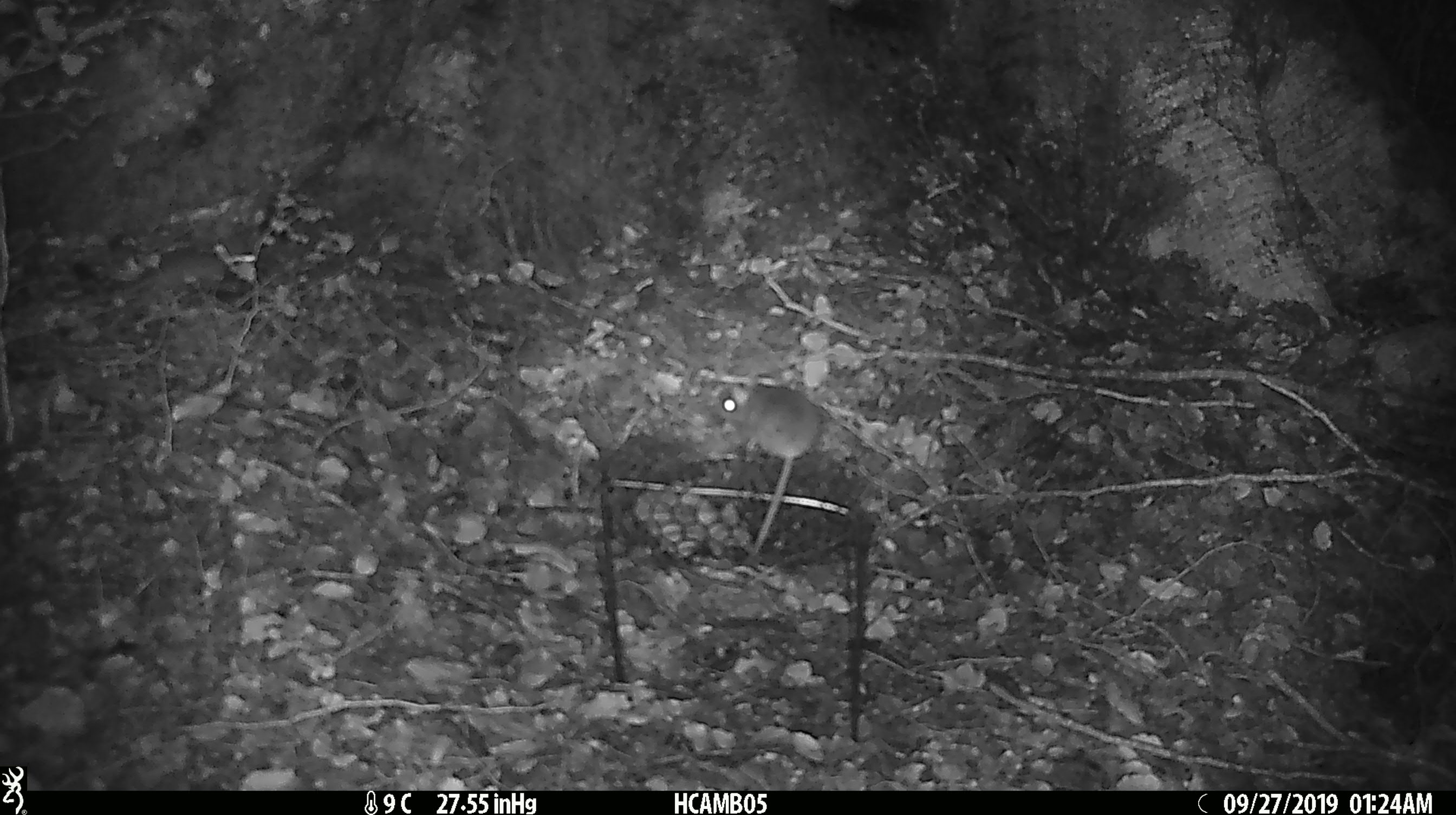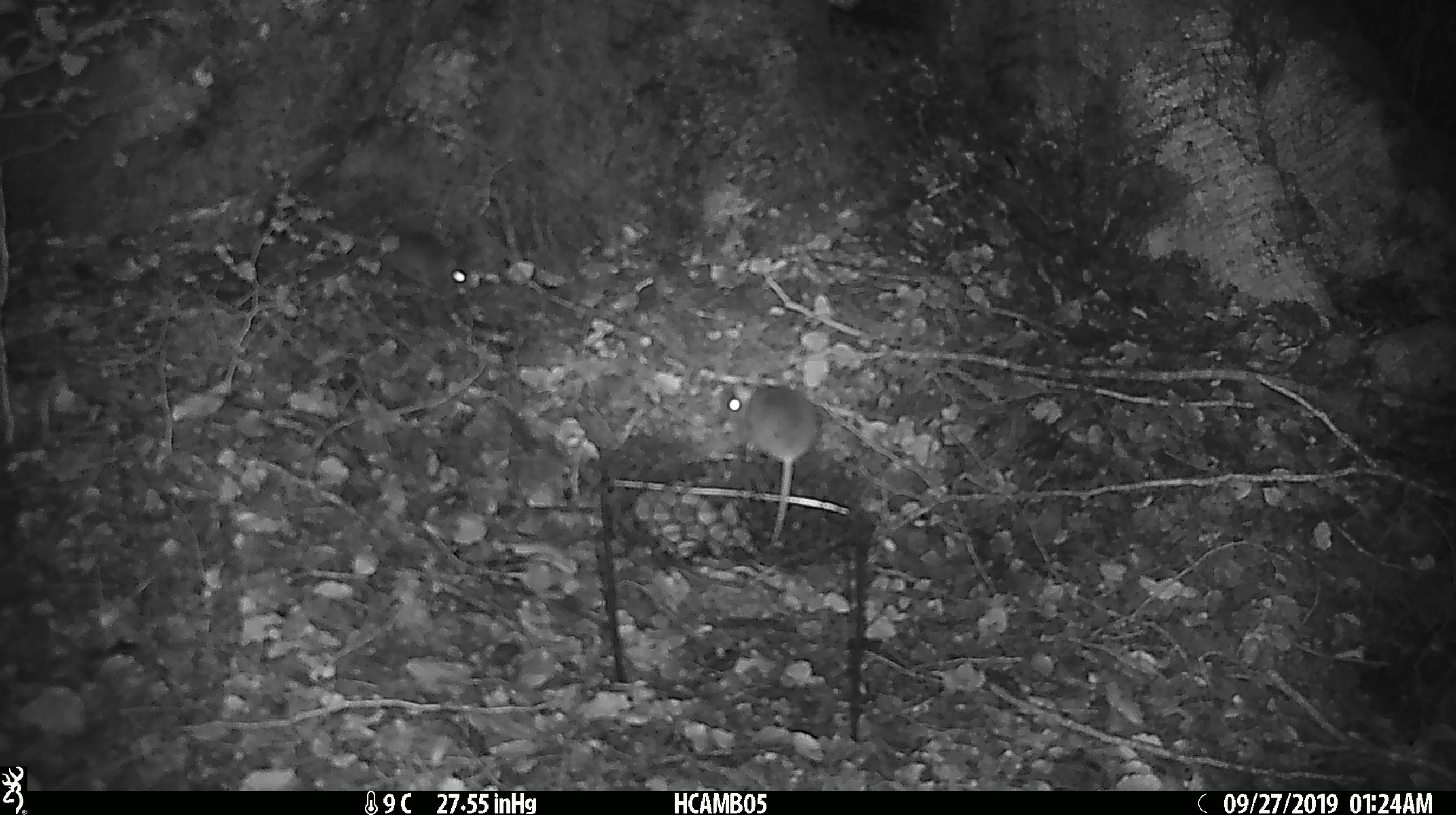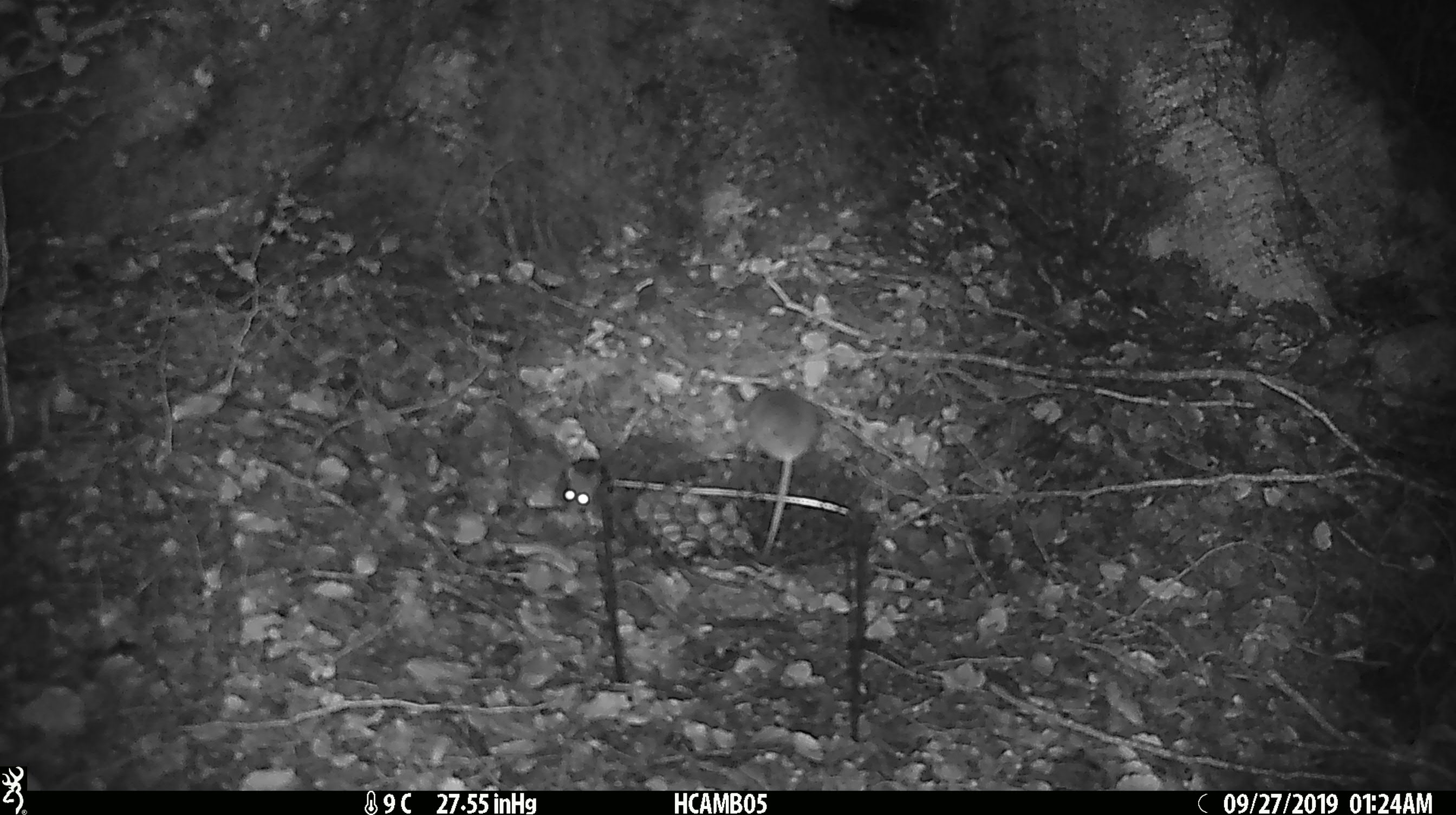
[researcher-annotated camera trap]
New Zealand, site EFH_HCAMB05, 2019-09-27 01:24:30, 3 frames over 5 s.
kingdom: Animalia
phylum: Chordata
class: Mammalia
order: Rodentia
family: Muridae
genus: Mus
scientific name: Mus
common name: mouse